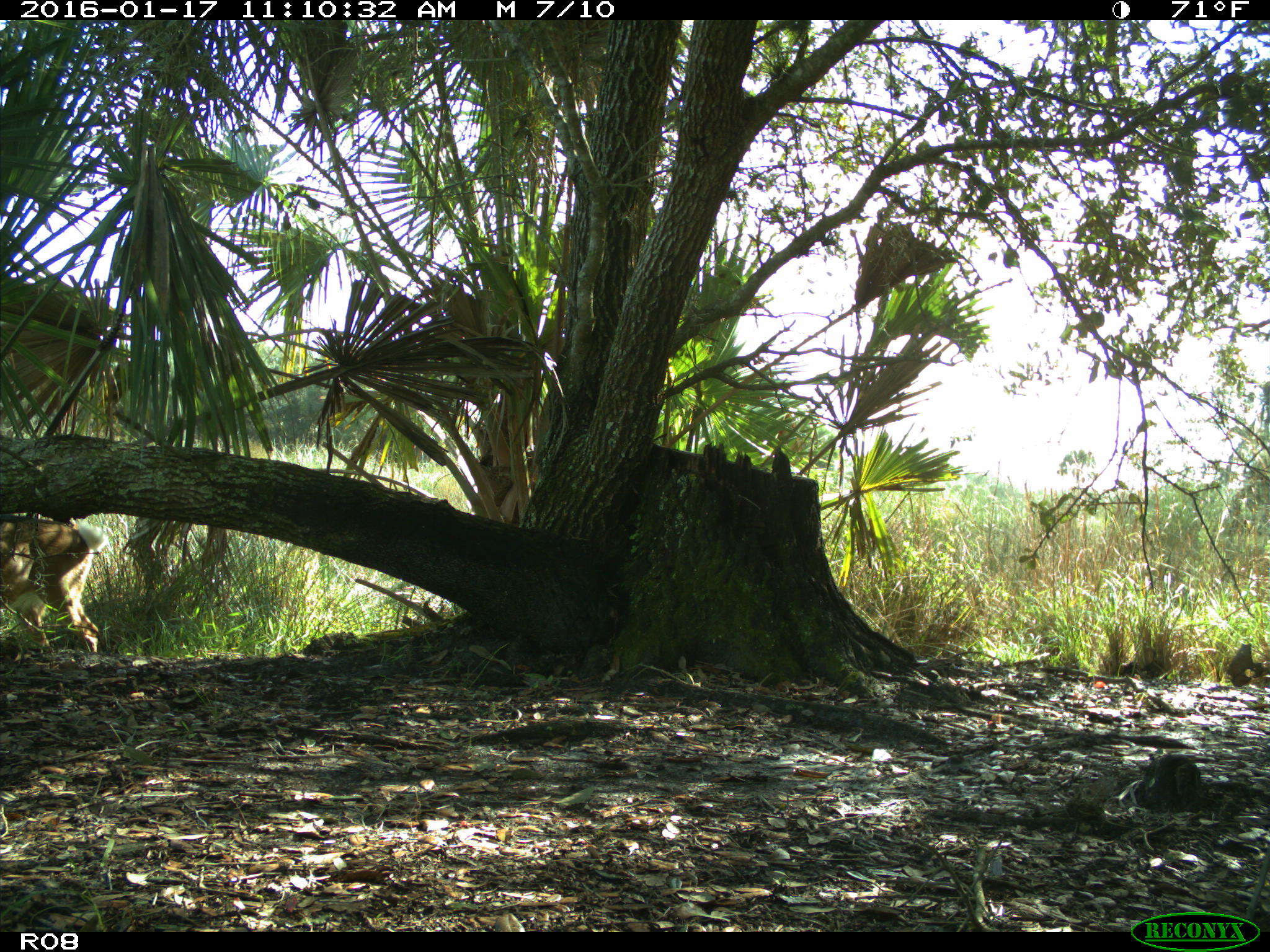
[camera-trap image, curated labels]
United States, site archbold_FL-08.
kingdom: Animalia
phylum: Chordata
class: Mammalia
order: Artiodactyla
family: Cervidae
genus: Odocoileus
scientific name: Odocoileus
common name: deer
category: unidentified deer